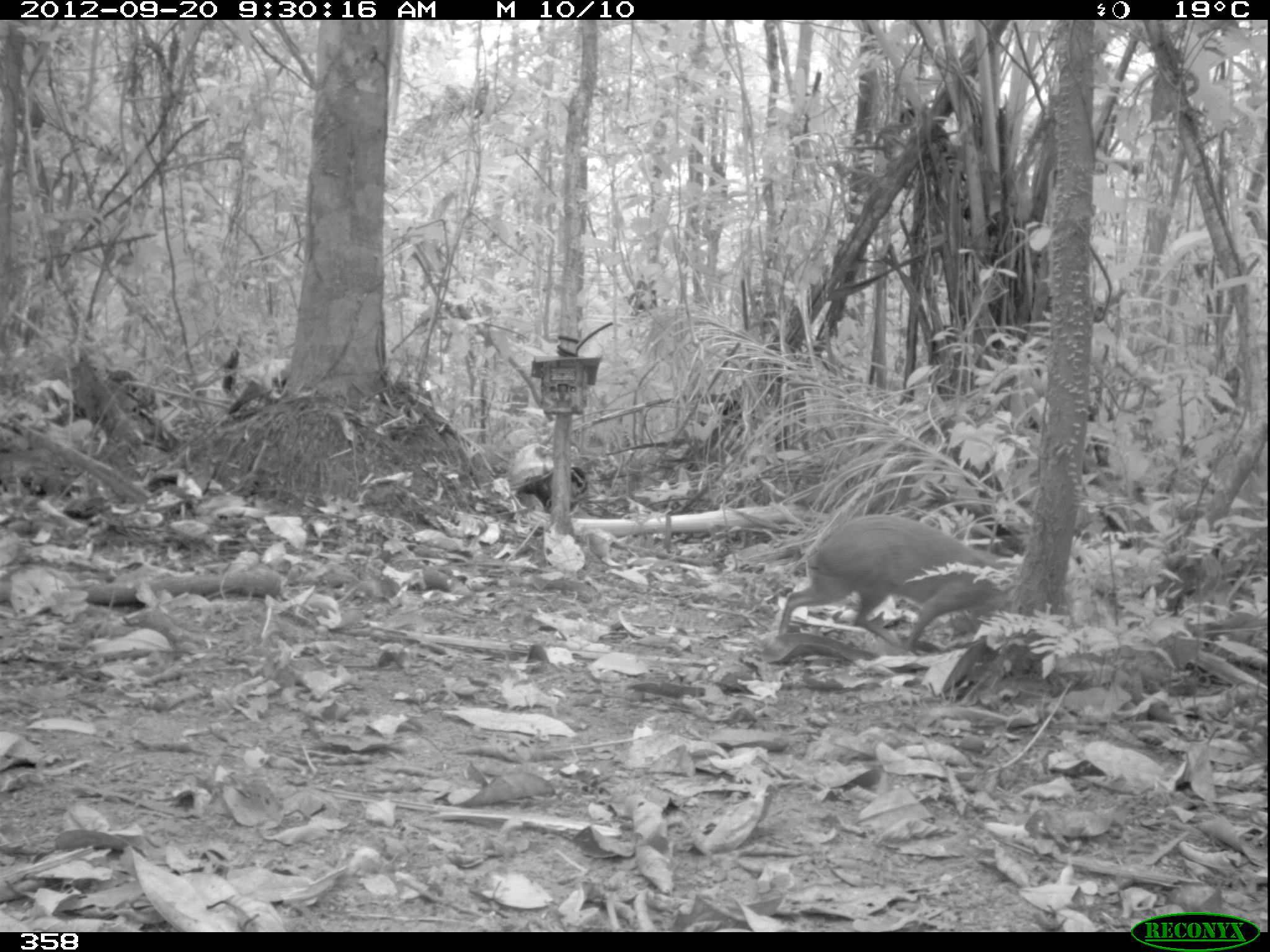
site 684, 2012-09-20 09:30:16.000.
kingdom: Animalia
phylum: Chordata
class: Mammalia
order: Rodentia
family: Dasyproctidae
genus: Dasyprocta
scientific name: Dasyprocta punctata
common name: central american agouti